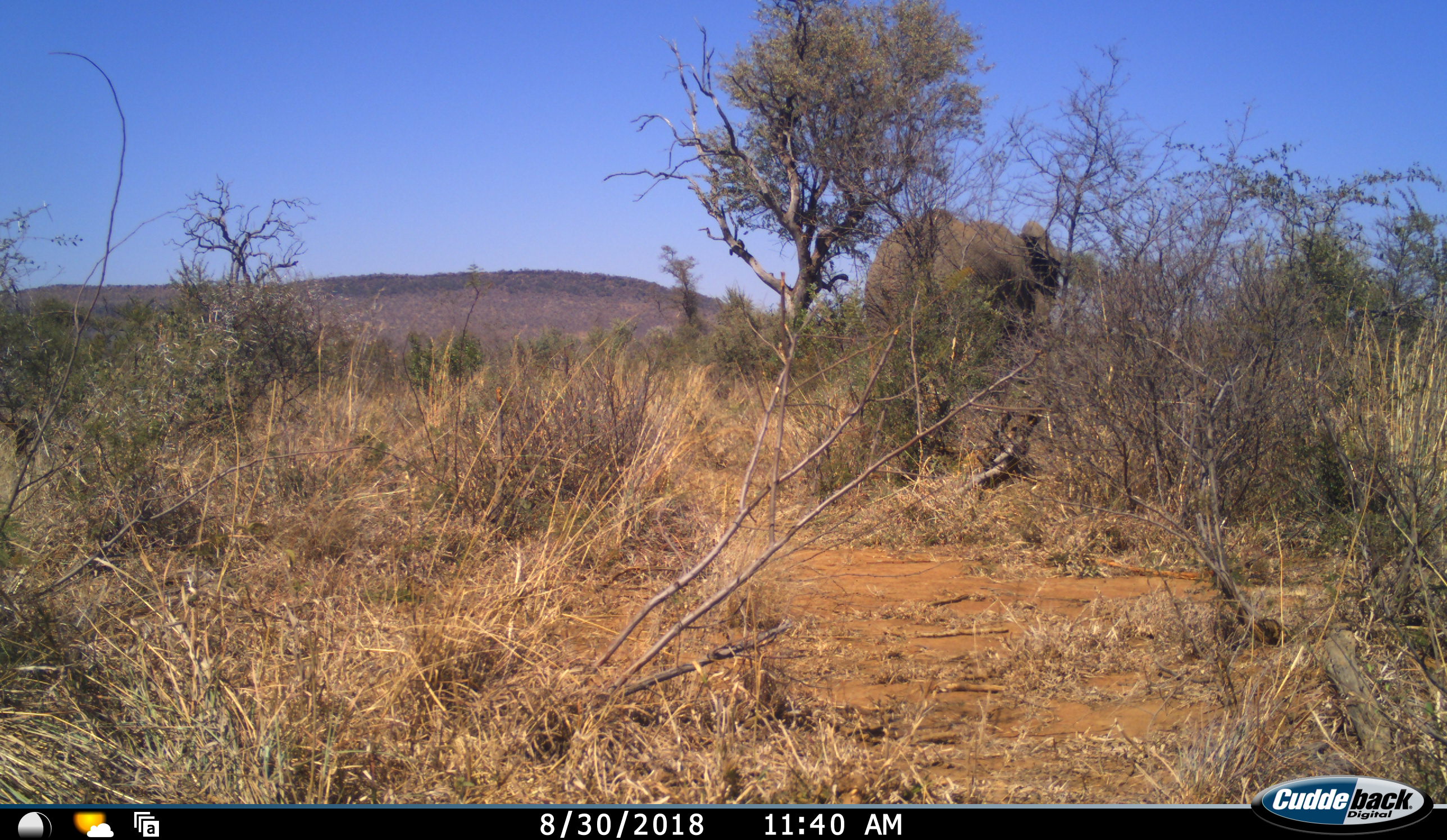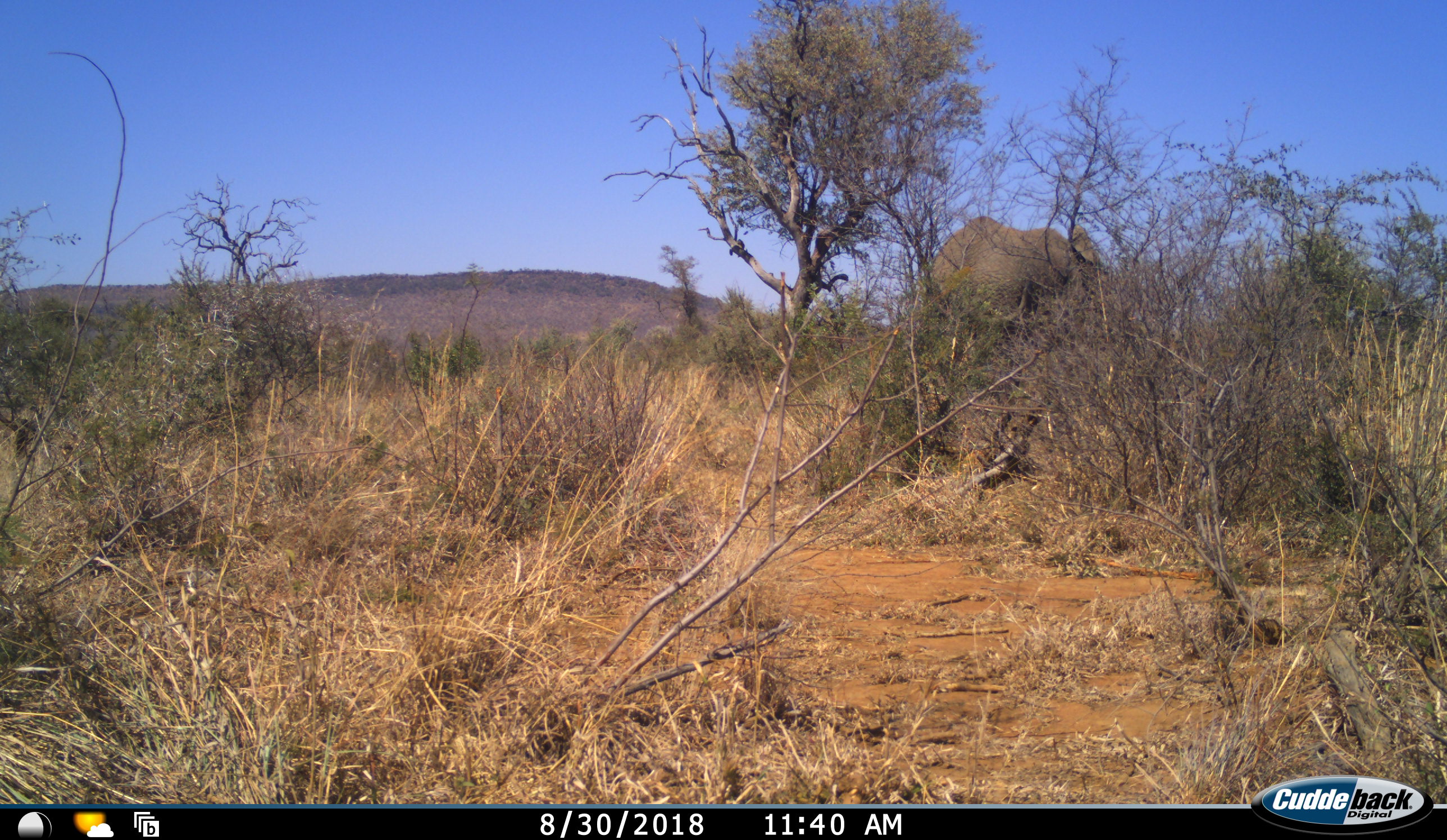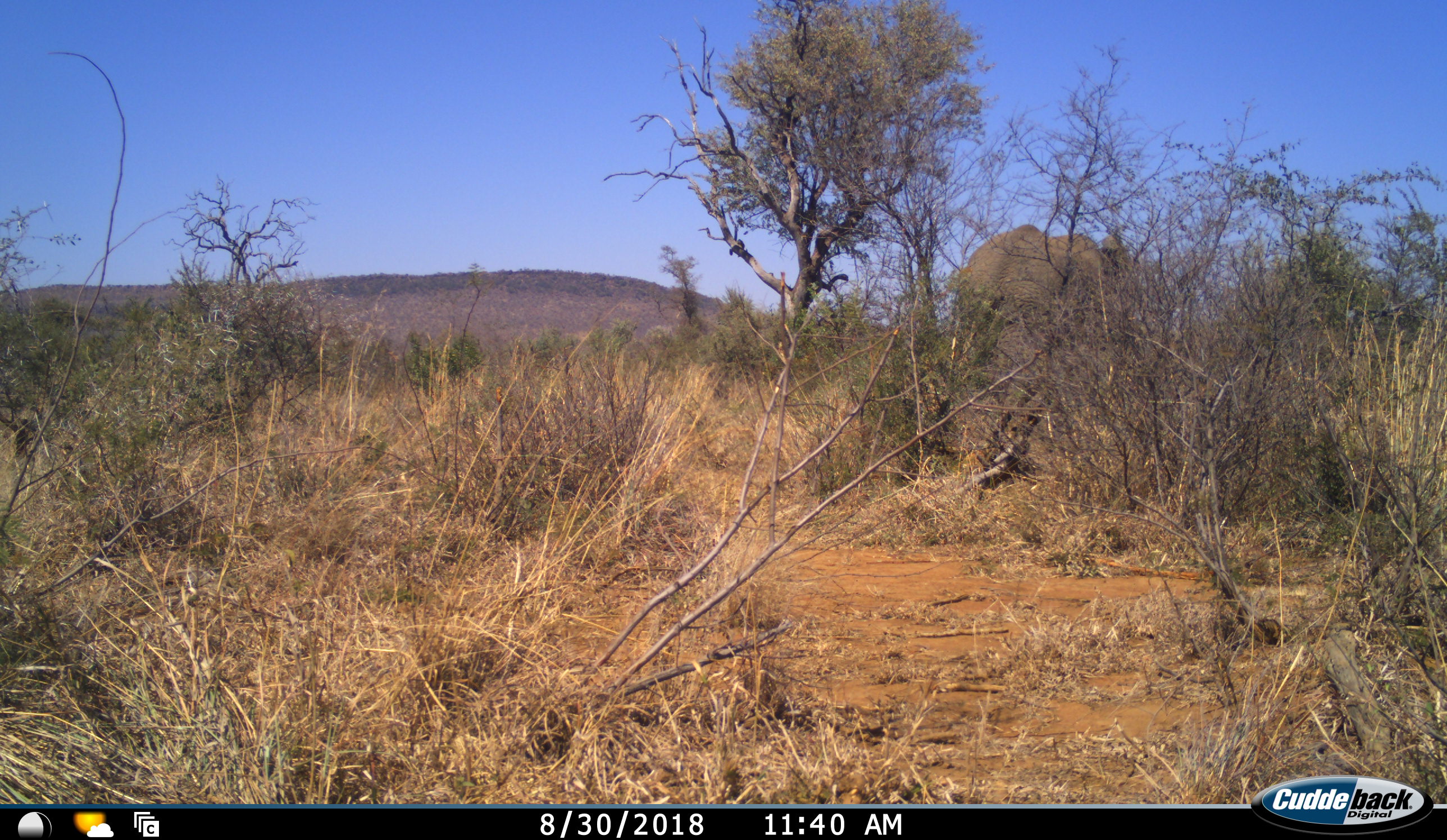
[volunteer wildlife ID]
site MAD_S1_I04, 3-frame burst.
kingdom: Animalia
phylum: Chordata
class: Mammalia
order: Proboscidea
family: Elephantidae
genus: Loxodonta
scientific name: Loxodonta africana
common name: african bush elephant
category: elephant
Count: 1.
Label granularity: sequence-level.